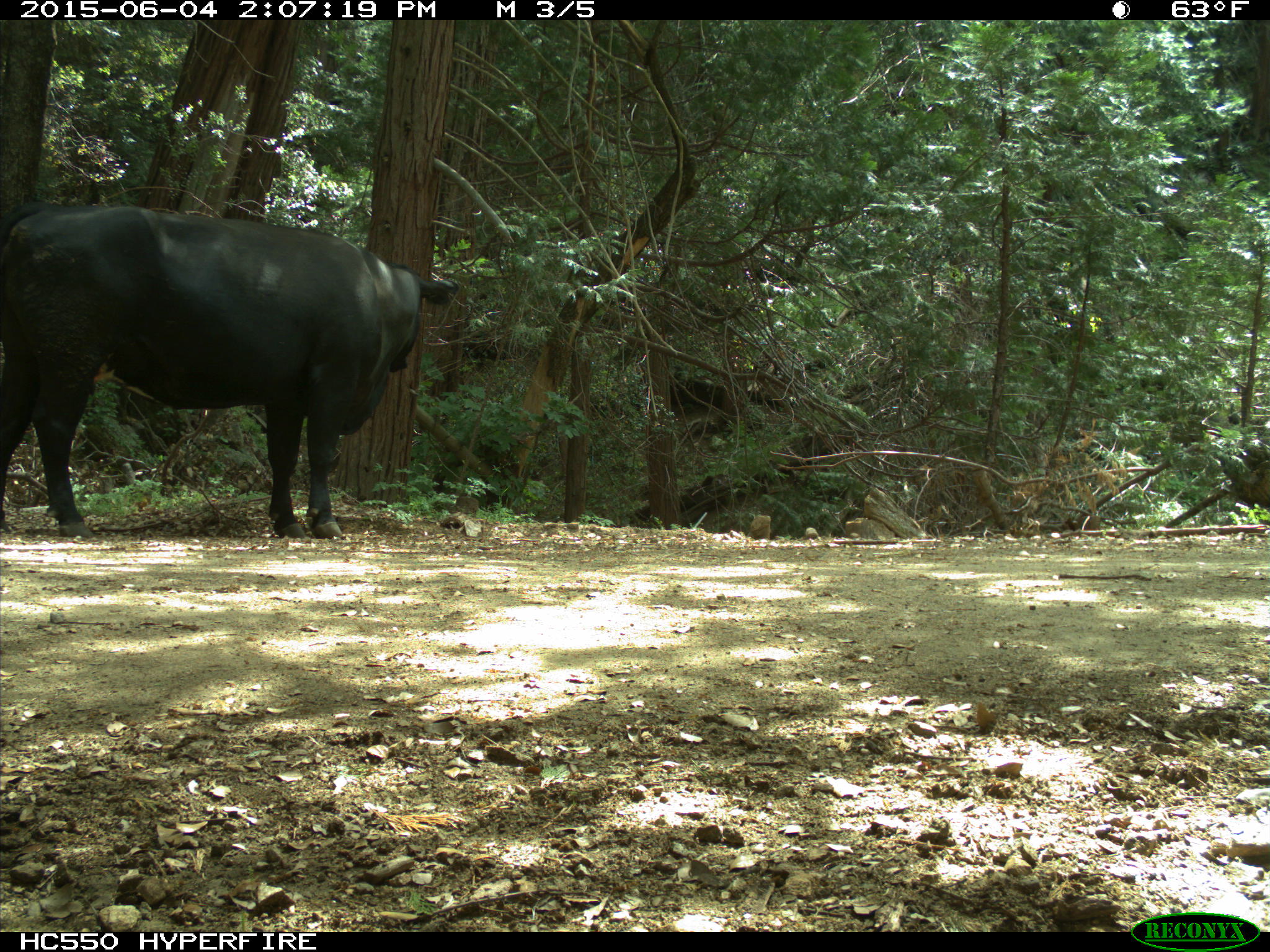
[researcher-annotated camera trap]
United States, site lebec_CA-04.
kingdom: Animalia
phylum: Chordata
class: Mammalia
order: Artiodactyla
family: Bovidae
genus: Bos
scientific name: Bos taurus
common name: domestic cow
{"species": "Bos taurus (domestic cow)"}